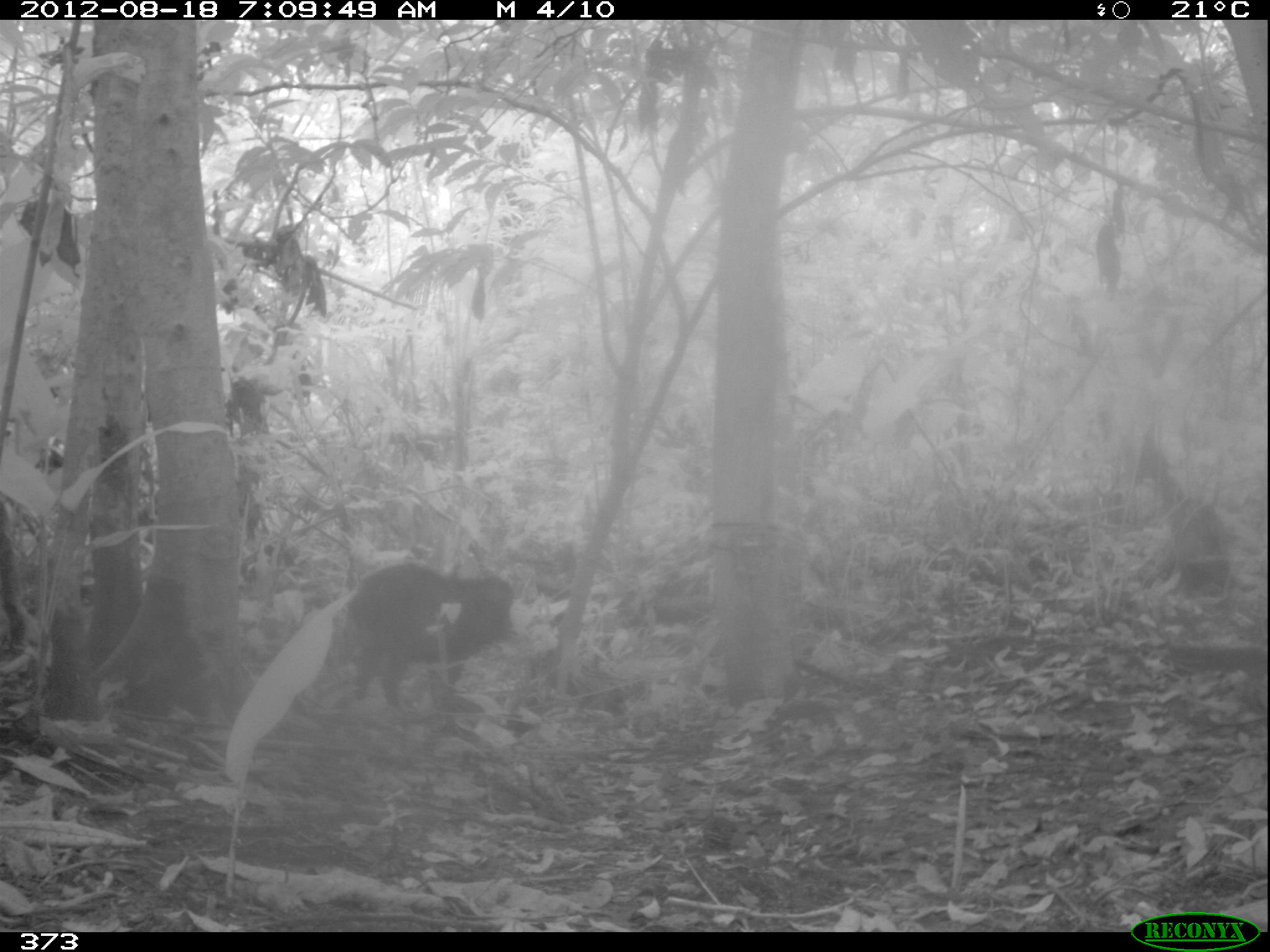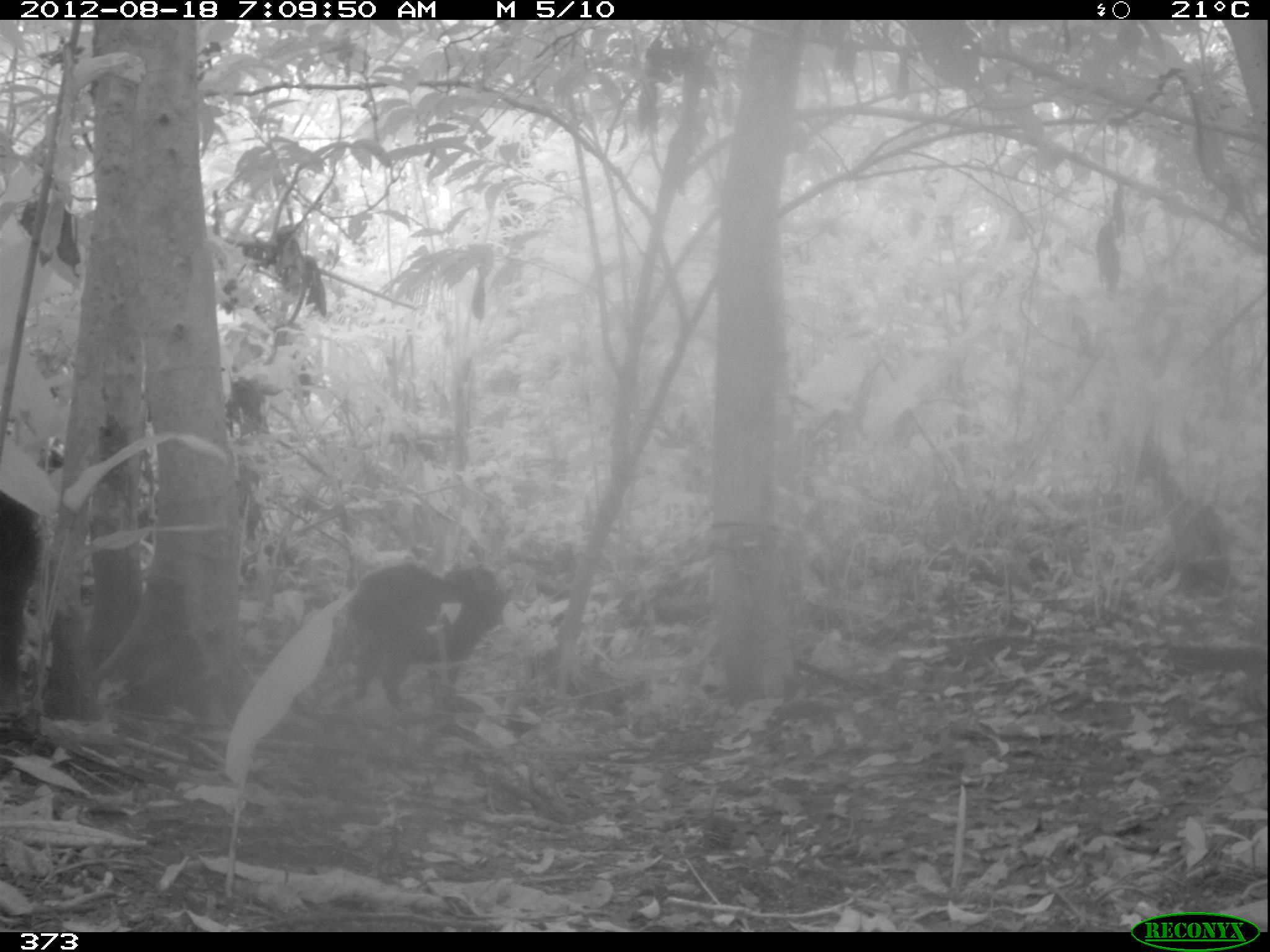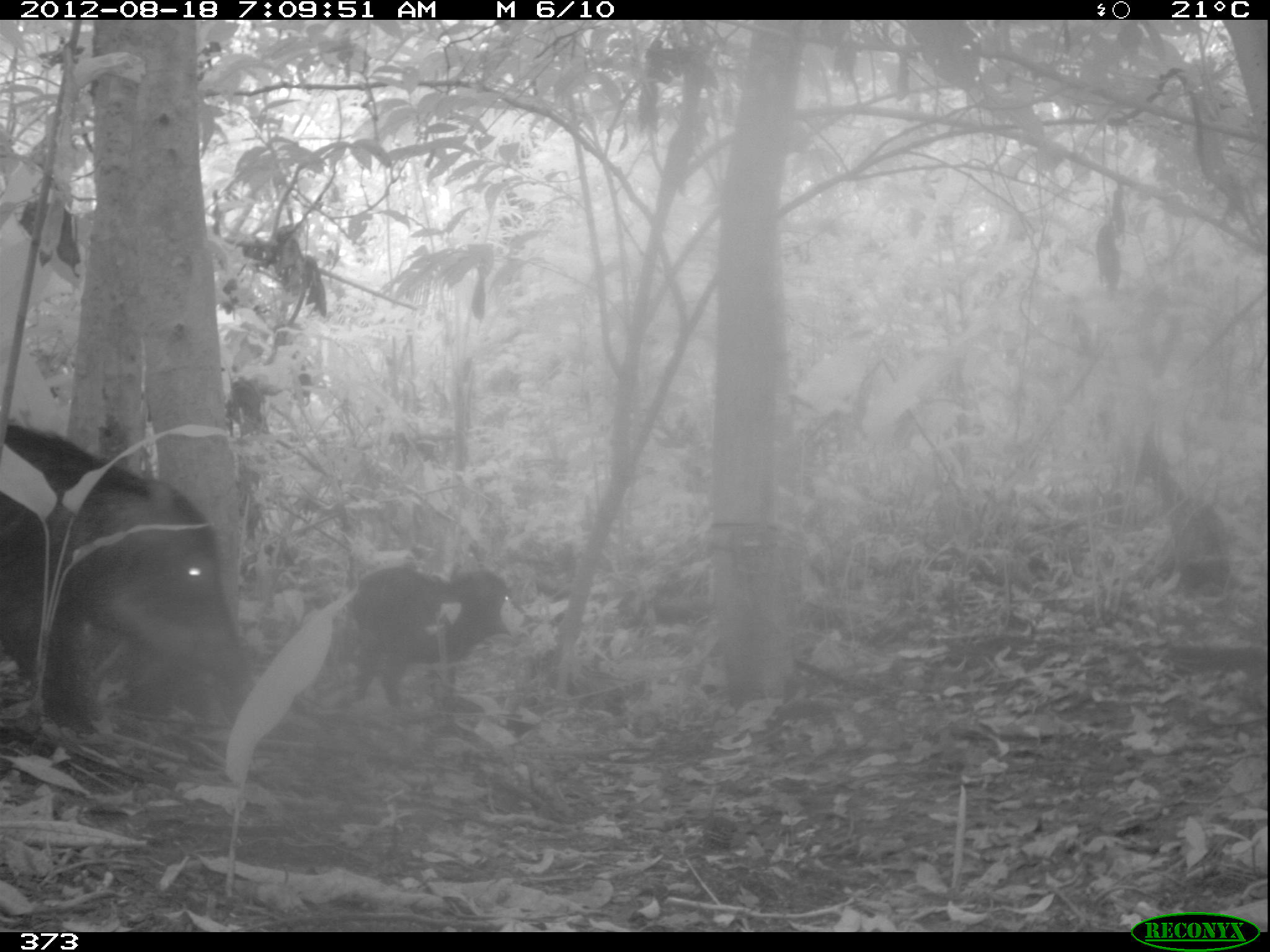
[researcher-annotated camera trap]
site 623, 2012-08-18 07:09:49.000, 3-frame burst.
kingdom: Animalia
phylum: Chordata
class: Mammalia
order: Artiodactyla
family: Tayassuidae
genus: Tayassu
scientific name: Tayassu pecari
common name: white-lipped peccary